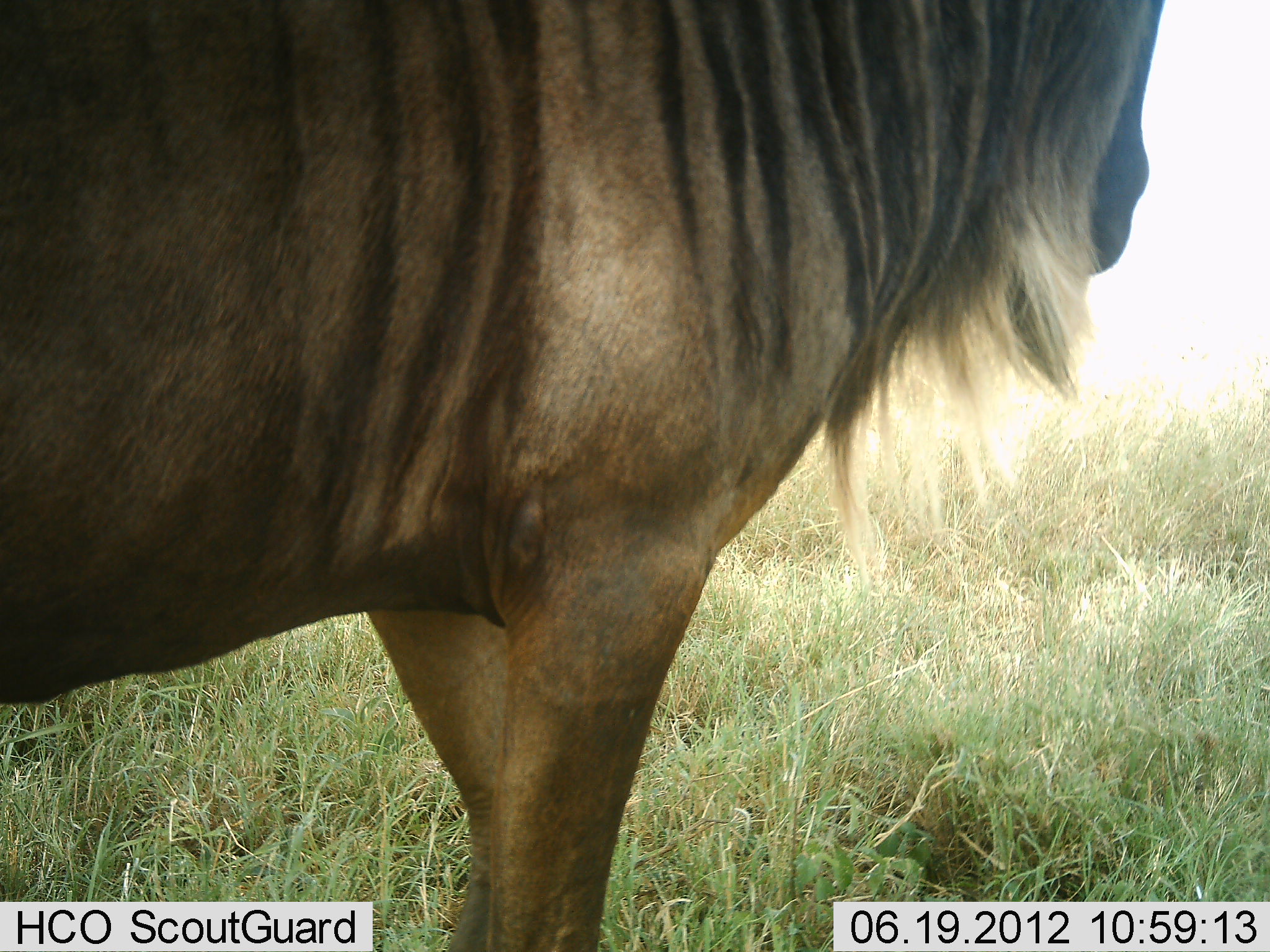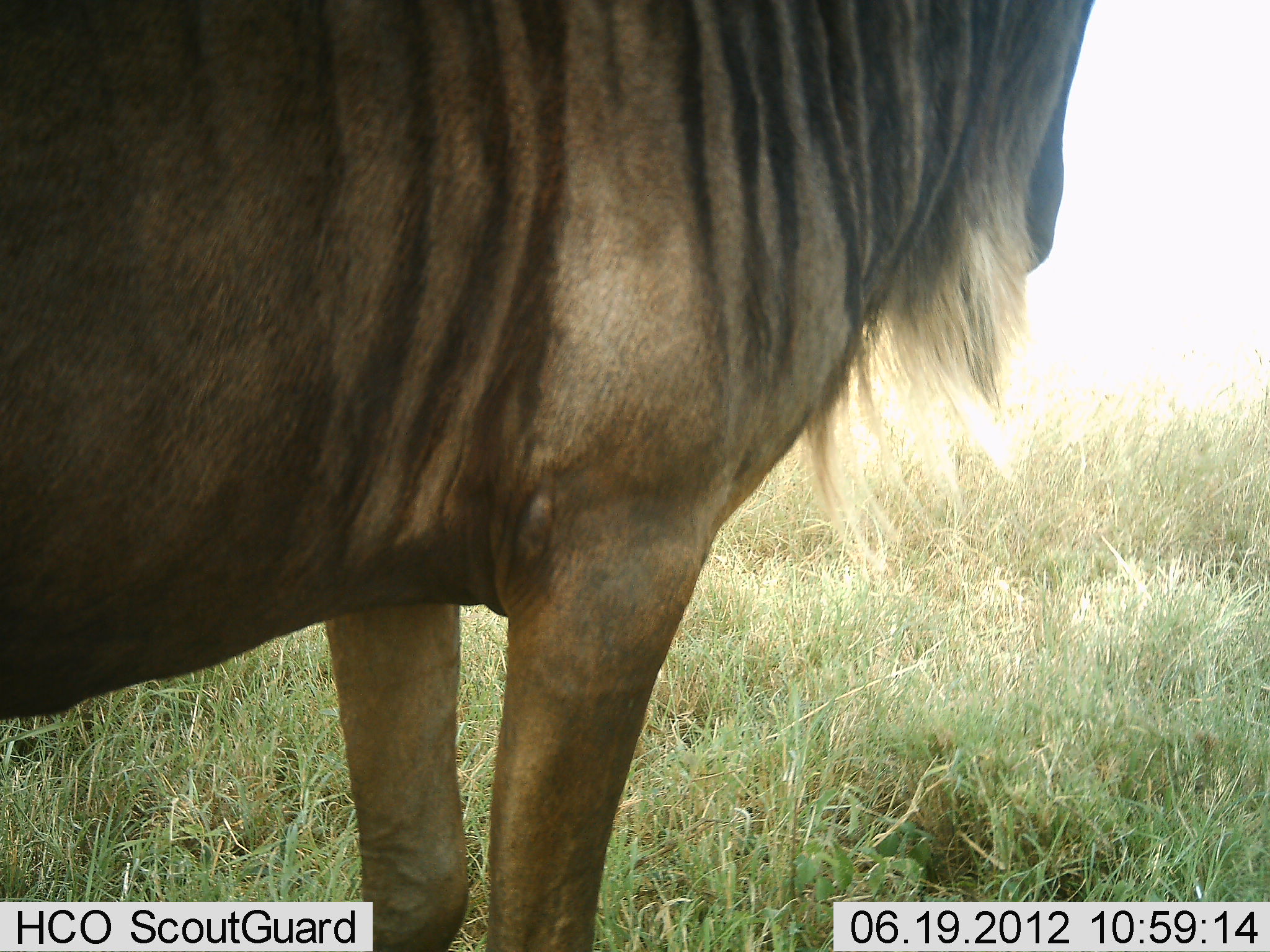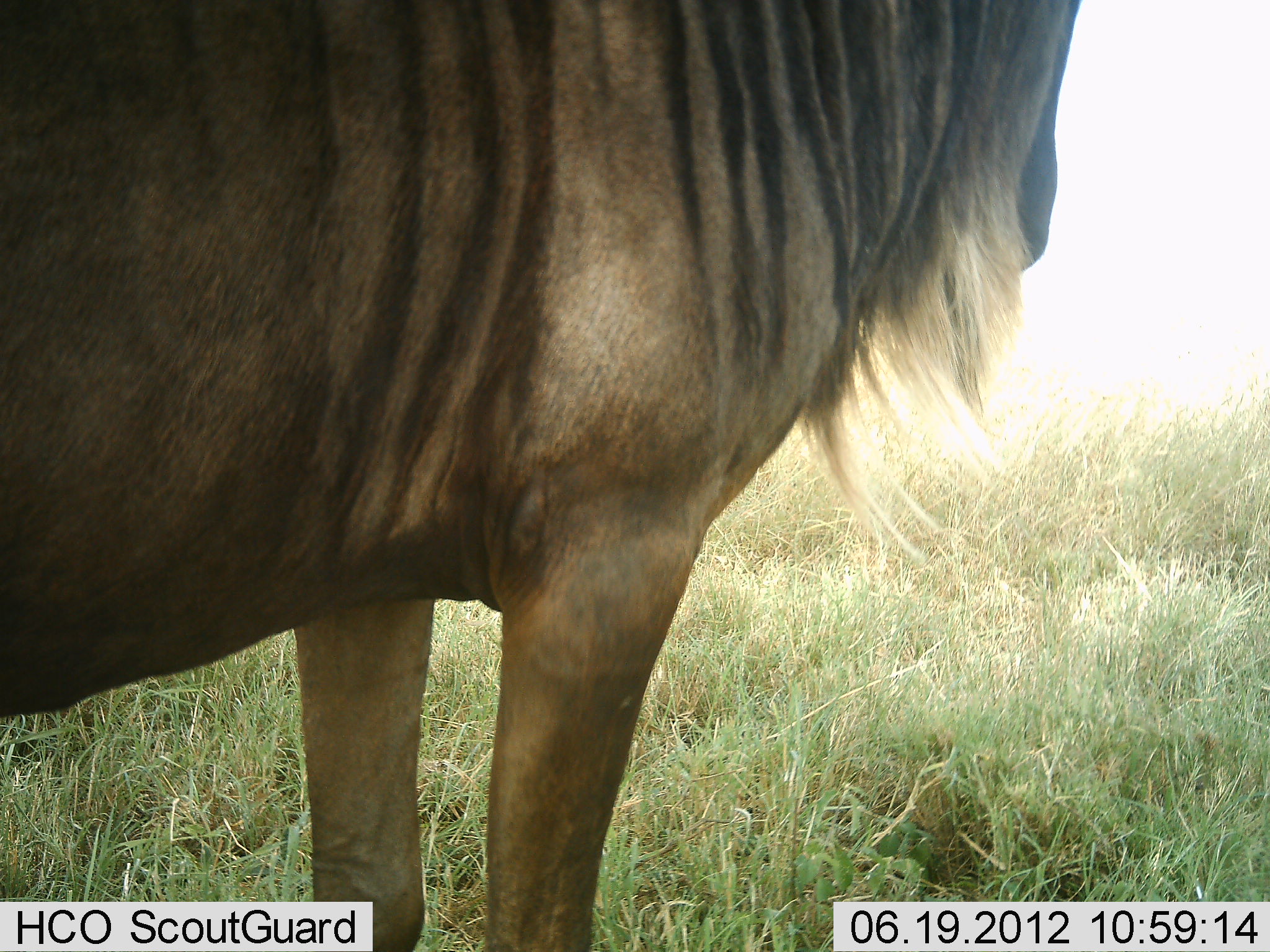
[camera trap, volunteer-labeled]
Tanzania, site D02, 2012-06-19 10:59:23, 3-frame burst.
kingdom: Animalia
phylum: Chordata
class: Mammalia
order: Artiodactyla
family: Bovidae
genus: Connochaetes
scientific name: Connochaetes taurinus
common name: blue wildebeest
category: wildebeest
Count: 1.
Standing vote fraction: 100%.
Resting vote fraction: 0%.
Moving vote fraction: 0%.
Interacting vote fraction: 0%.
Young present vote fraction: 0%.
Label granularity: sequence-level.